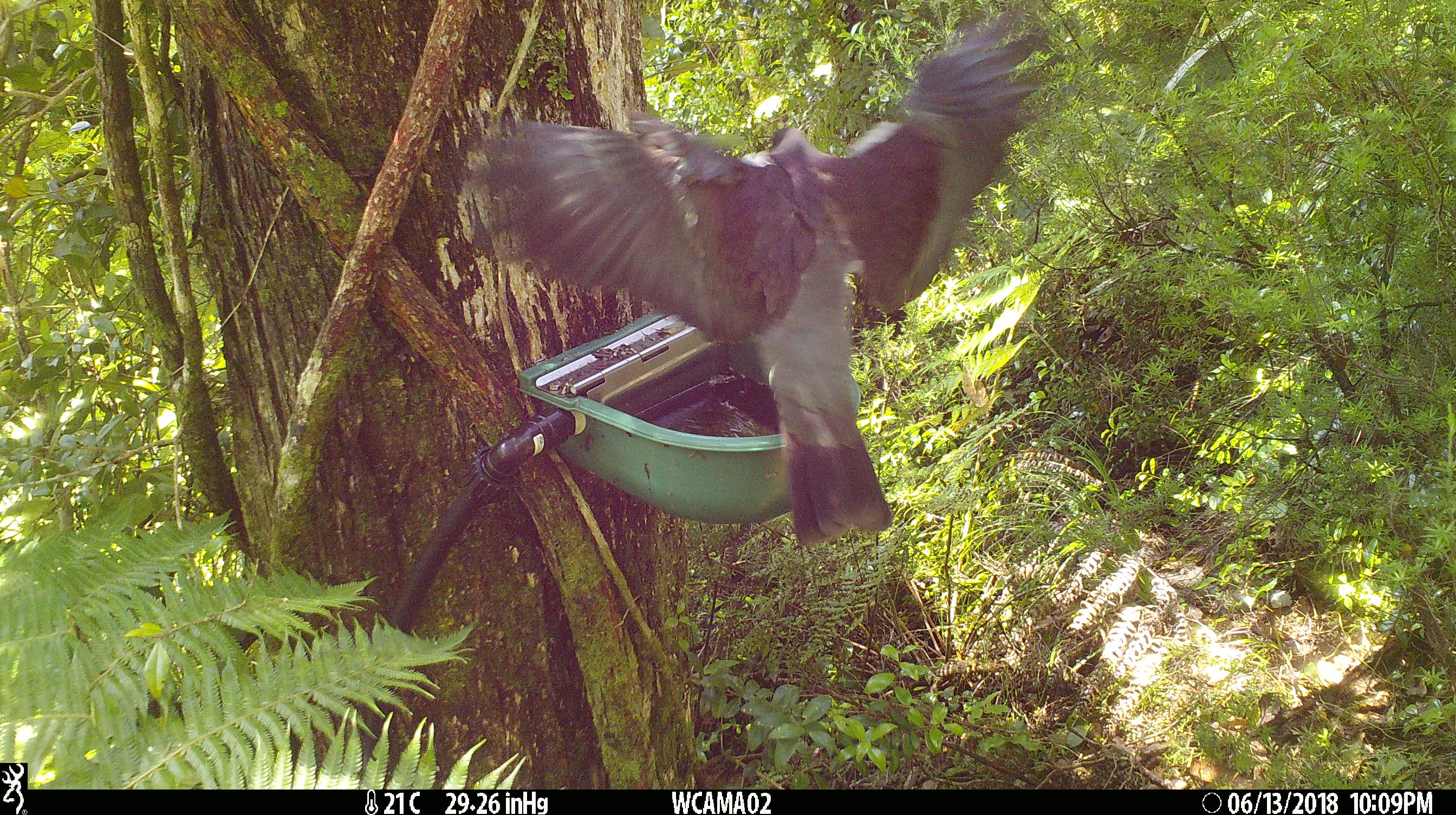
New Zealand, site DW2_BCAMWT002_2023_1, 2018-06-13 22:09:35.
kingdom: Animalia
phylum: Chordata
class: Aves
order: Columbiformes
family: Columbidae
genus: Hemiphaga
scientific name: Hemiphaga novaeseelandiae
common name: new zealand pigeon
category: kereru